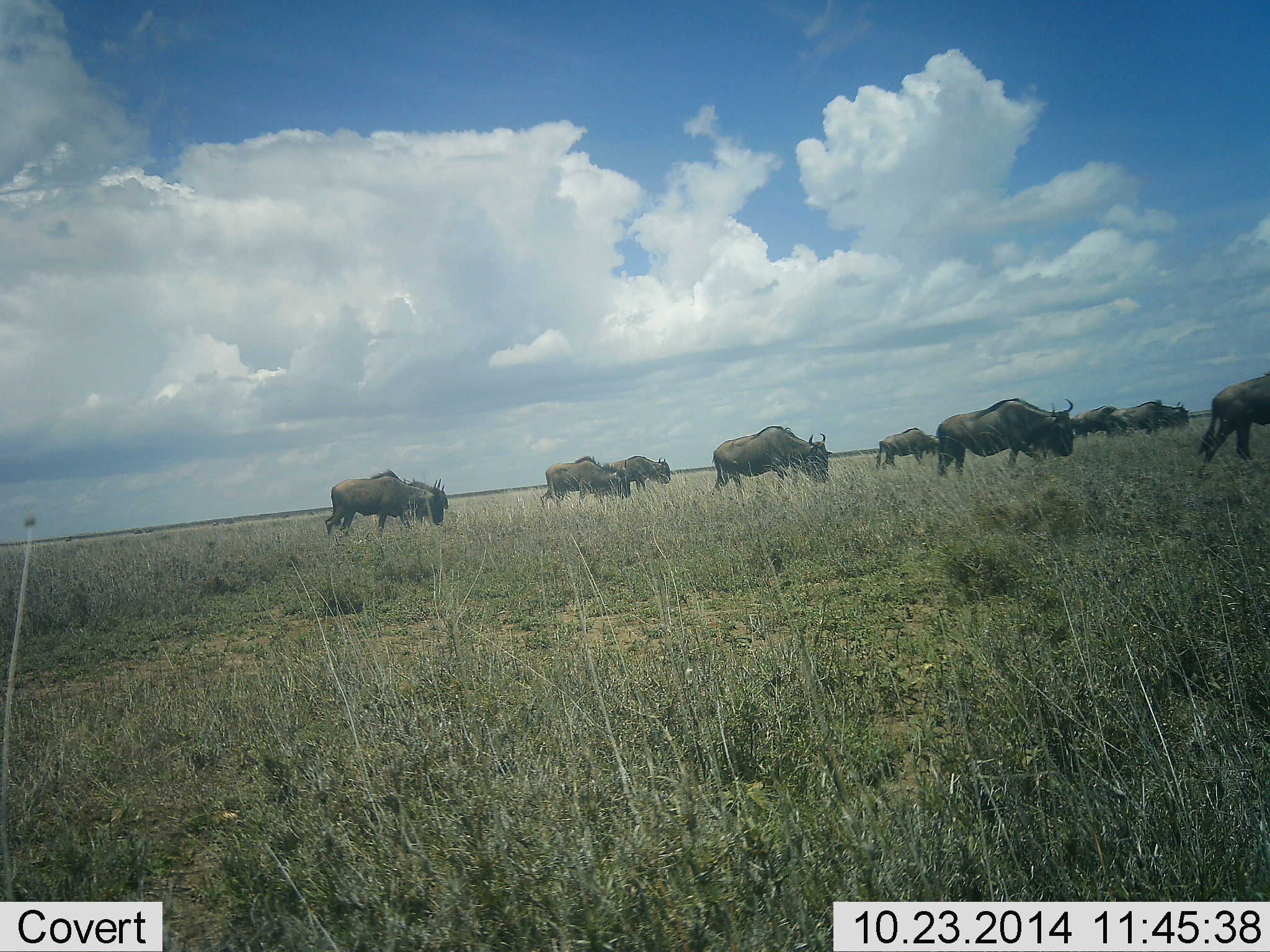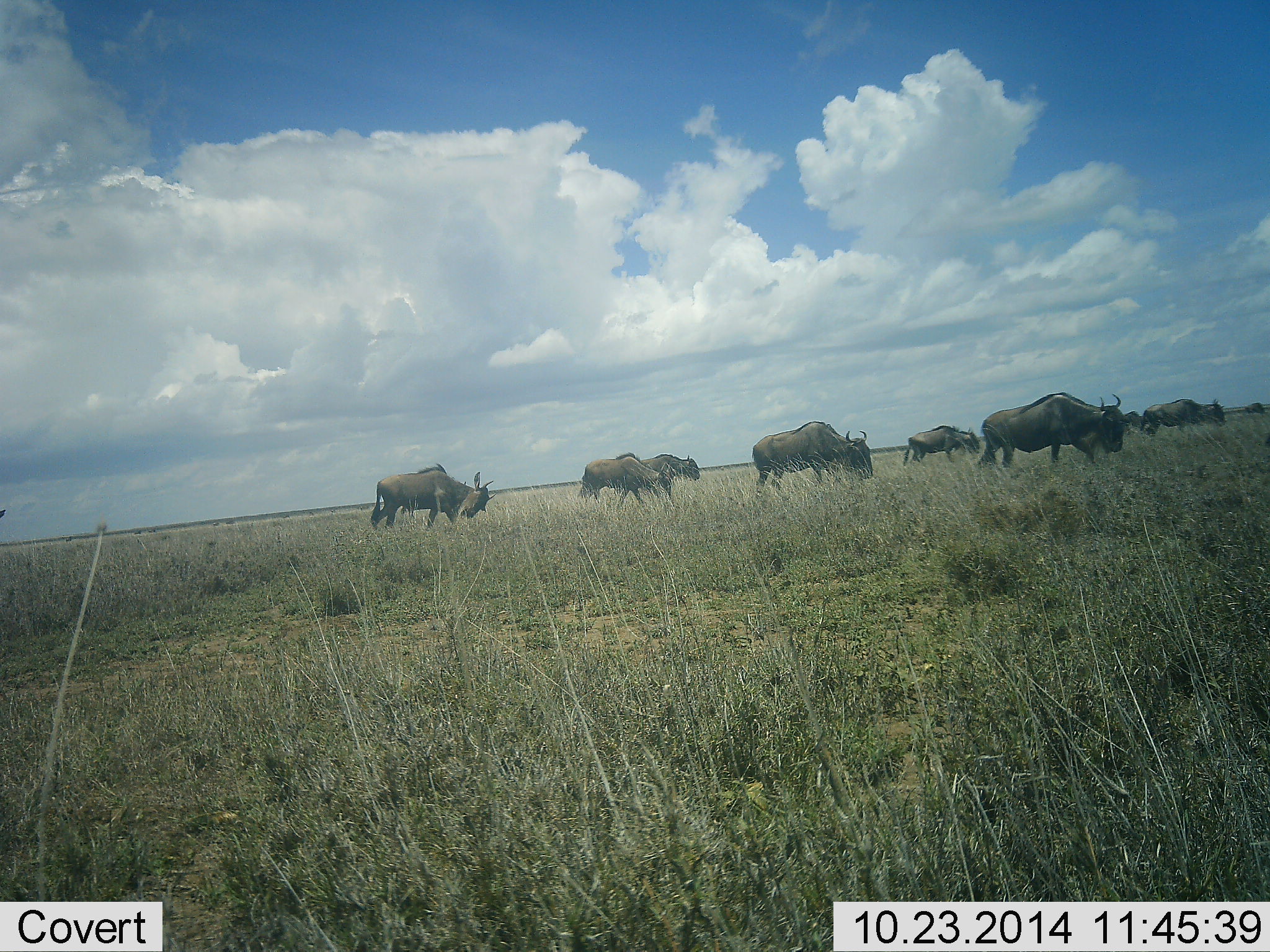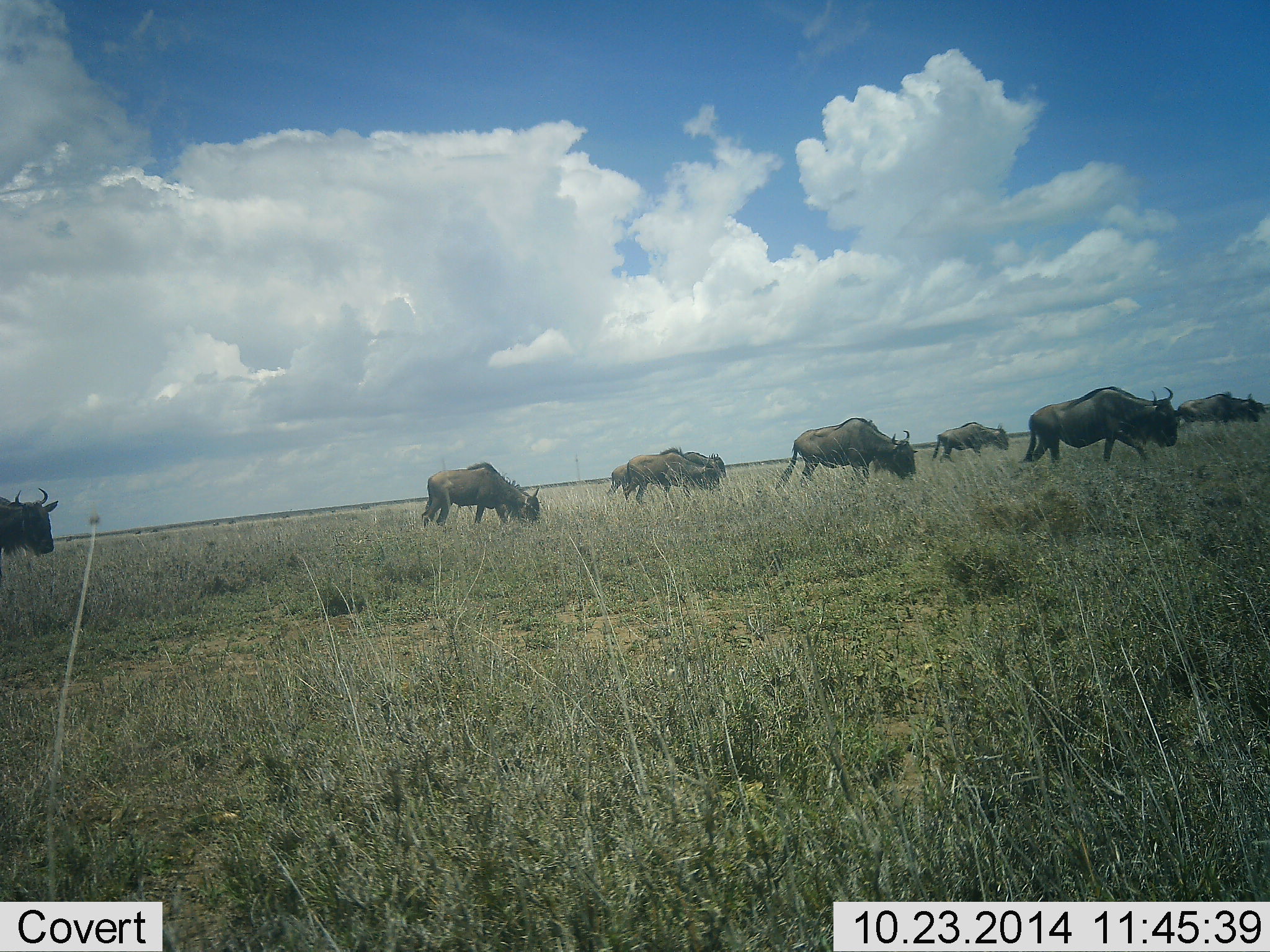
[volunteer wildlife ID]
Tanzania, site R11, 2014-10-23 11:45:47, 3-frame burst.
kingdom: Animalia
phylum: Chordata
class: Mammalia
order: Artiodactyla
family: Bovidae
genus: Connochaetes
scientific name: Connochaetes taurinus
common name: blue wildebeest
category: wildebeest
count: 11-50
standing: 0%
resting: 0%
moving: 100%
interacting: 0%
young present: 0%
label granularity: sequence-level